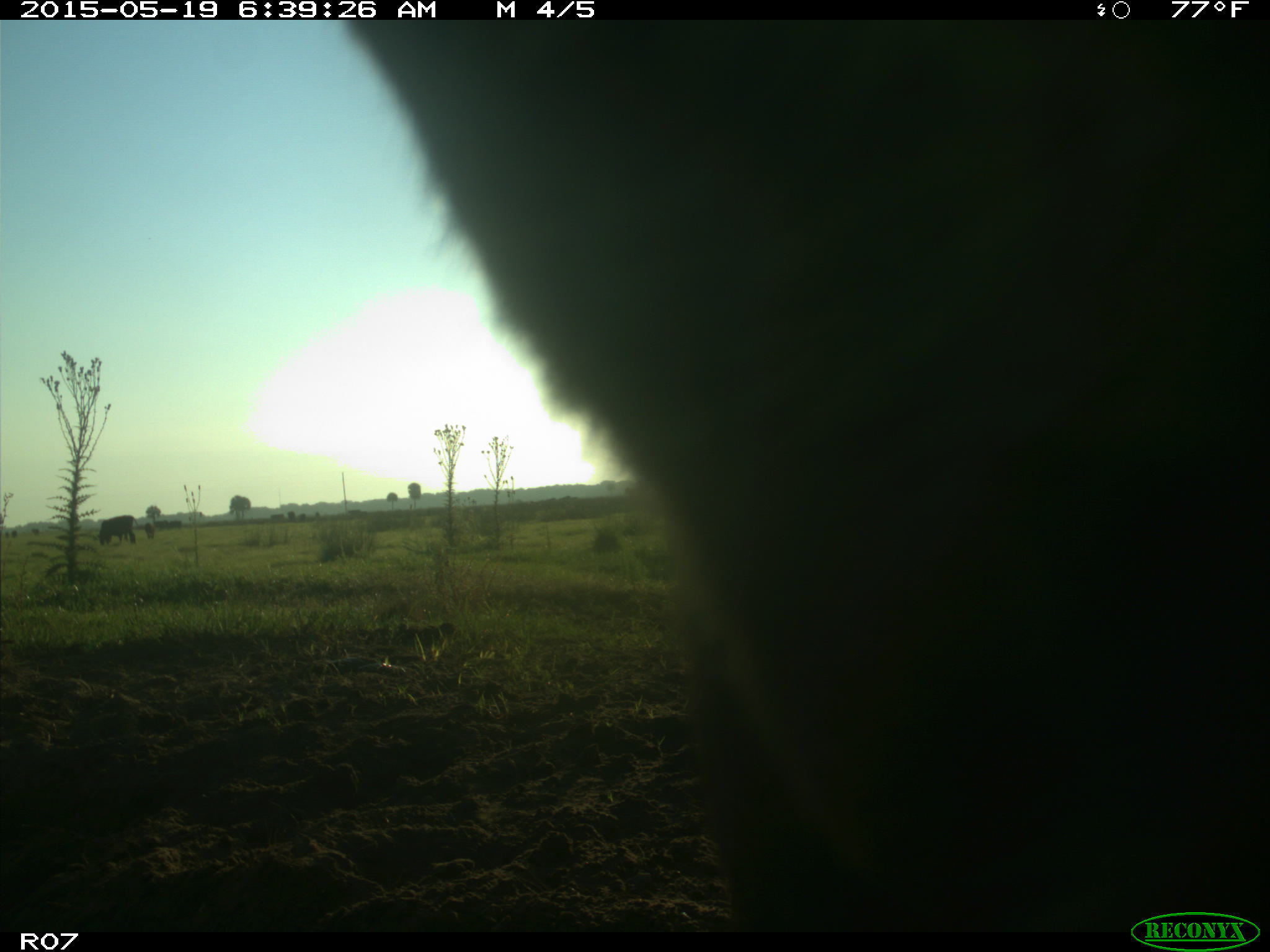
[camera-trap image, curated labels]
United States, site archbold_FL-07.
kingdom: Animalia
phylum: Chordata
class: Mammalia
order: Artiodactyla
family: Bovidae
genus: Bos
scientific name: Bos taurus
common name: domestic cow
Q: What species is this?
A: Bos taurus (domestic cow).